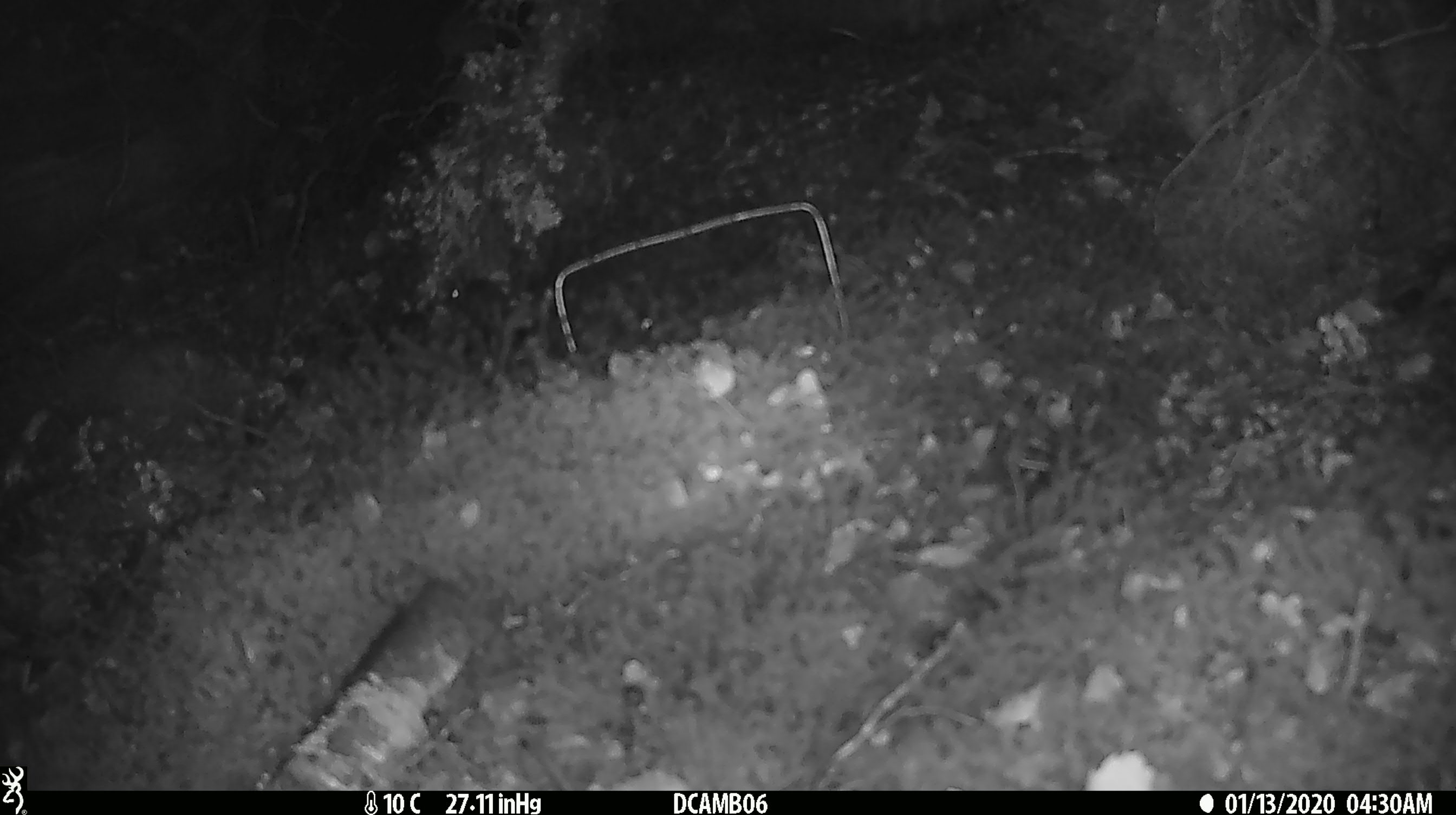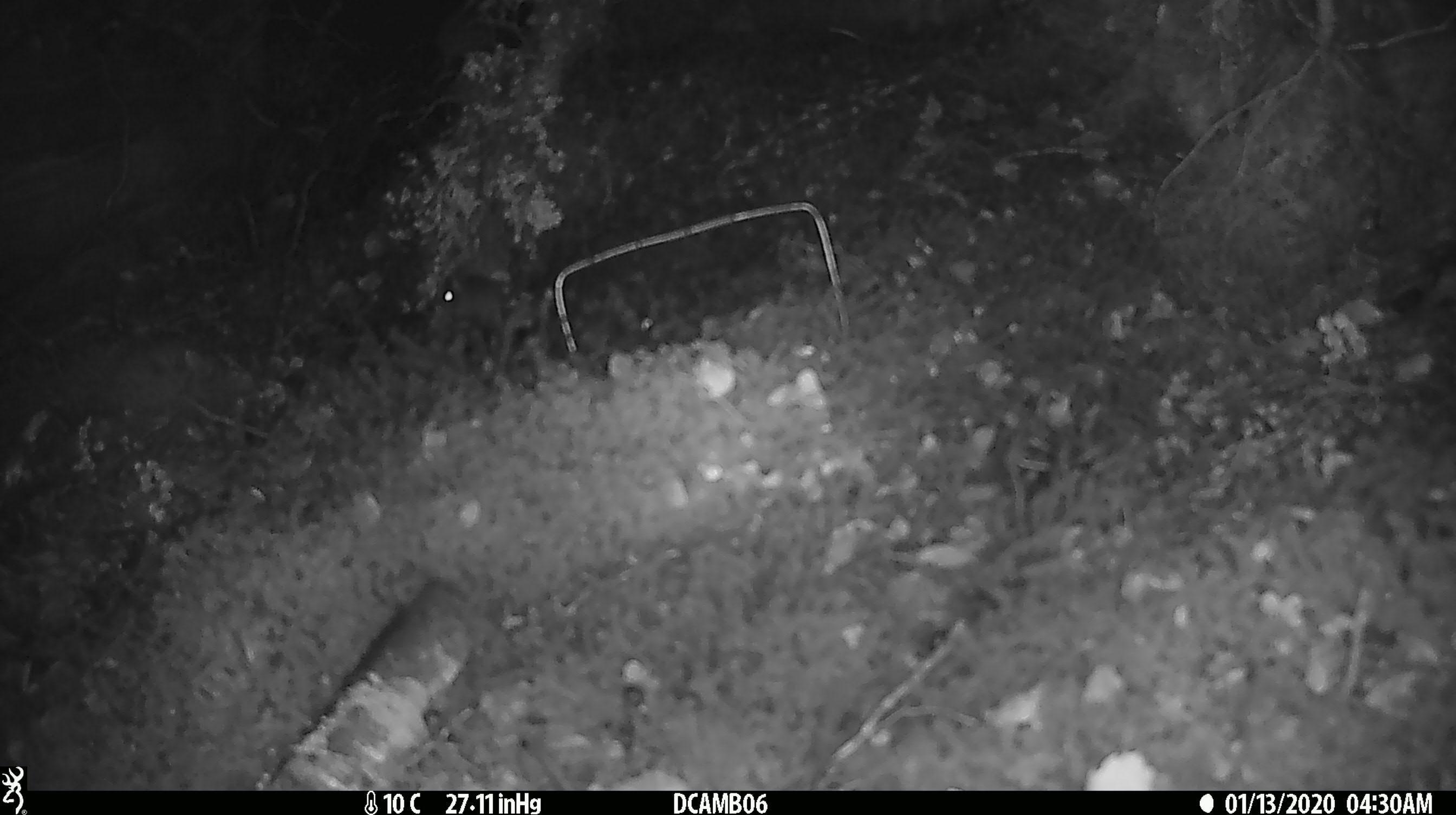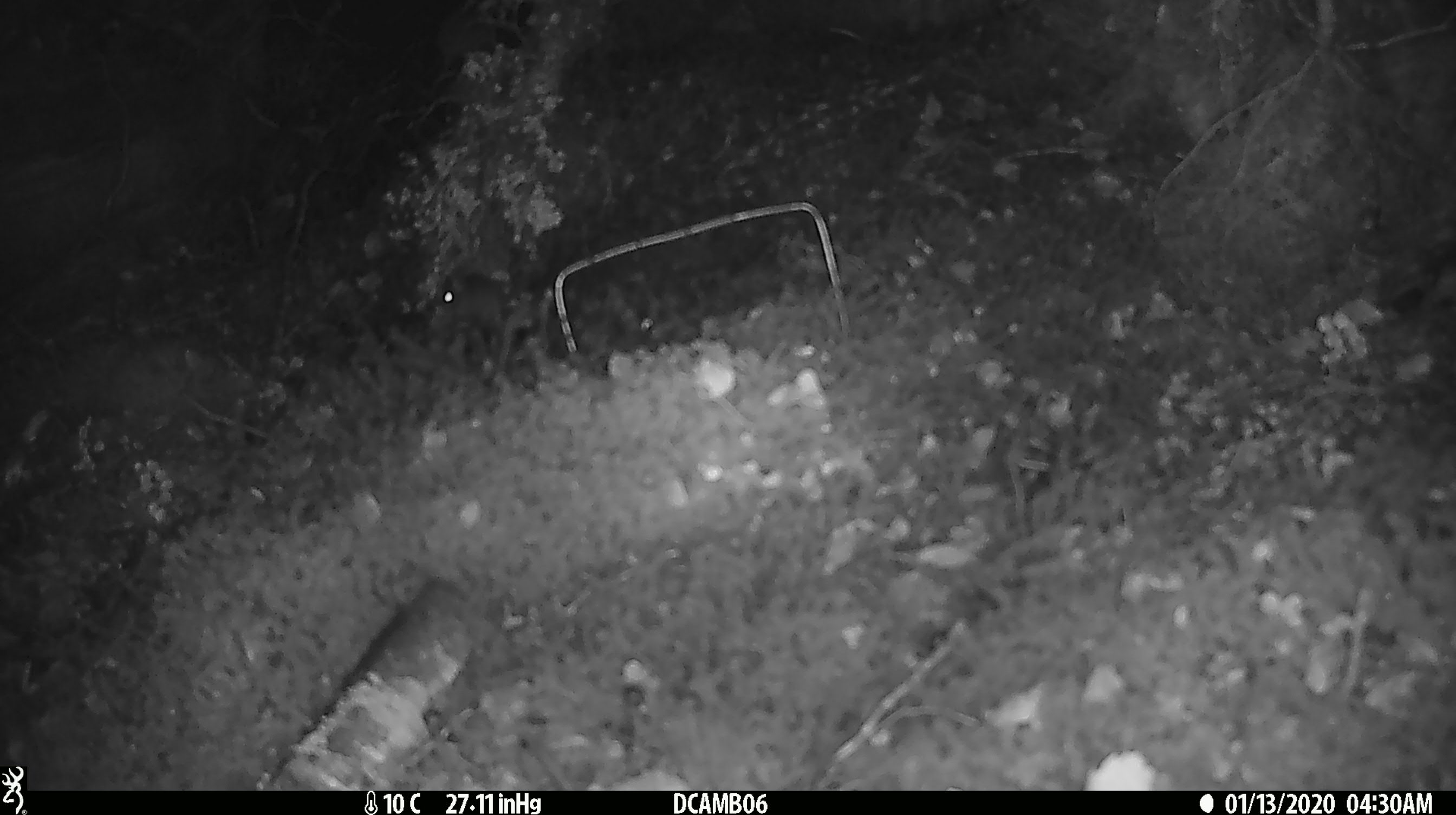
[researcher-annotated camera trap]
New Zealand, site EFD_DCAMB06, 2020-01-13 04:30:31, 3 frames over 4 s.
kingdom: Animalia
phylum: Chordata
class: Mammalia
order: Rodentia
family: Muridae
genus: Mus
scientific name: Mus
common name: mouse